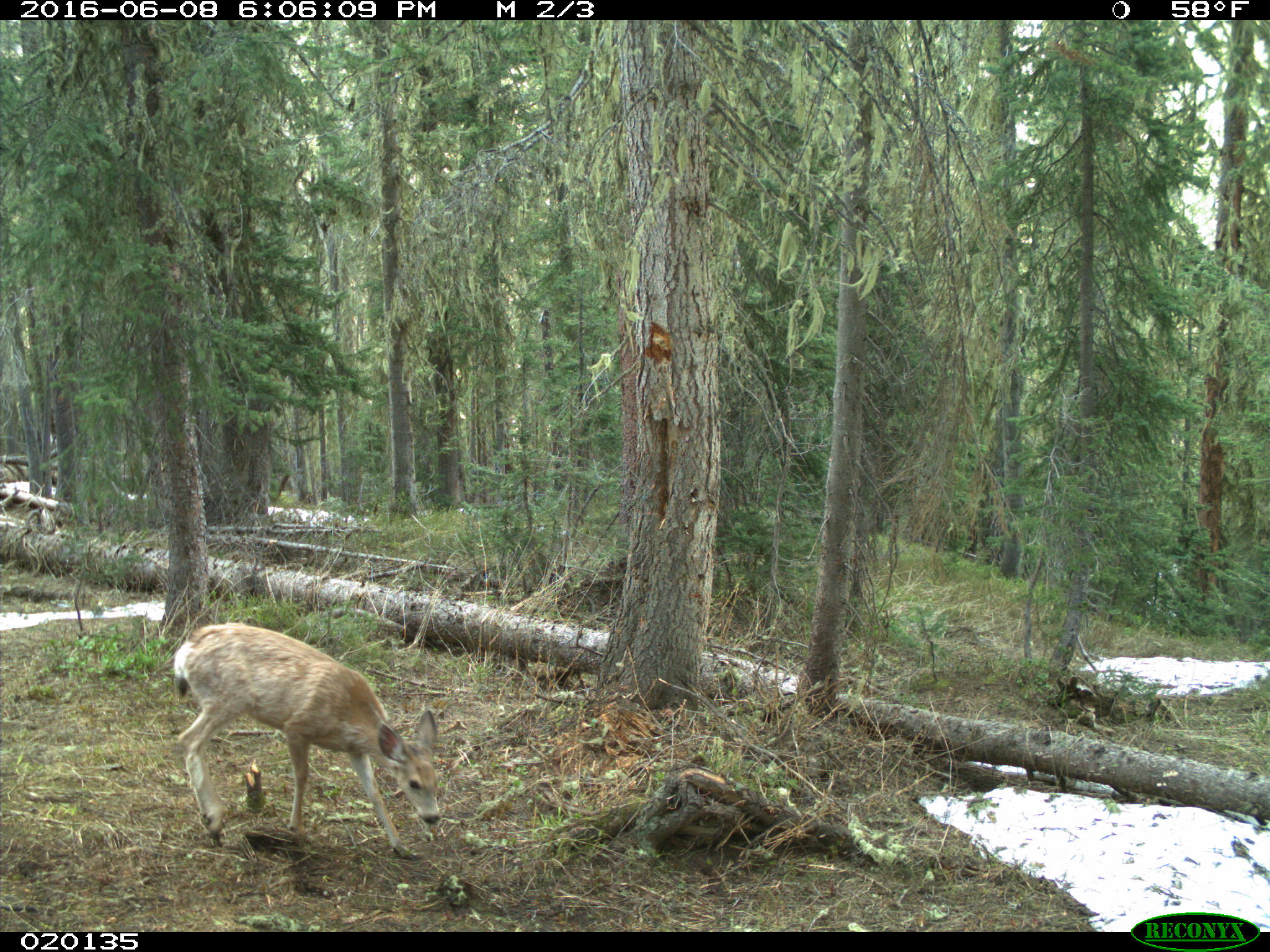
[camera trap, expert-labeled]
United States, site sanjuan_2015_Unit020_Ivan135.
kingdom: Animalia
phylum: Chordata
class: Mammalia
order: Artiodactyla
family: Cervidae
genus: Odocoileus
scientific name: Odocoileus hemionus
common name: mule deer